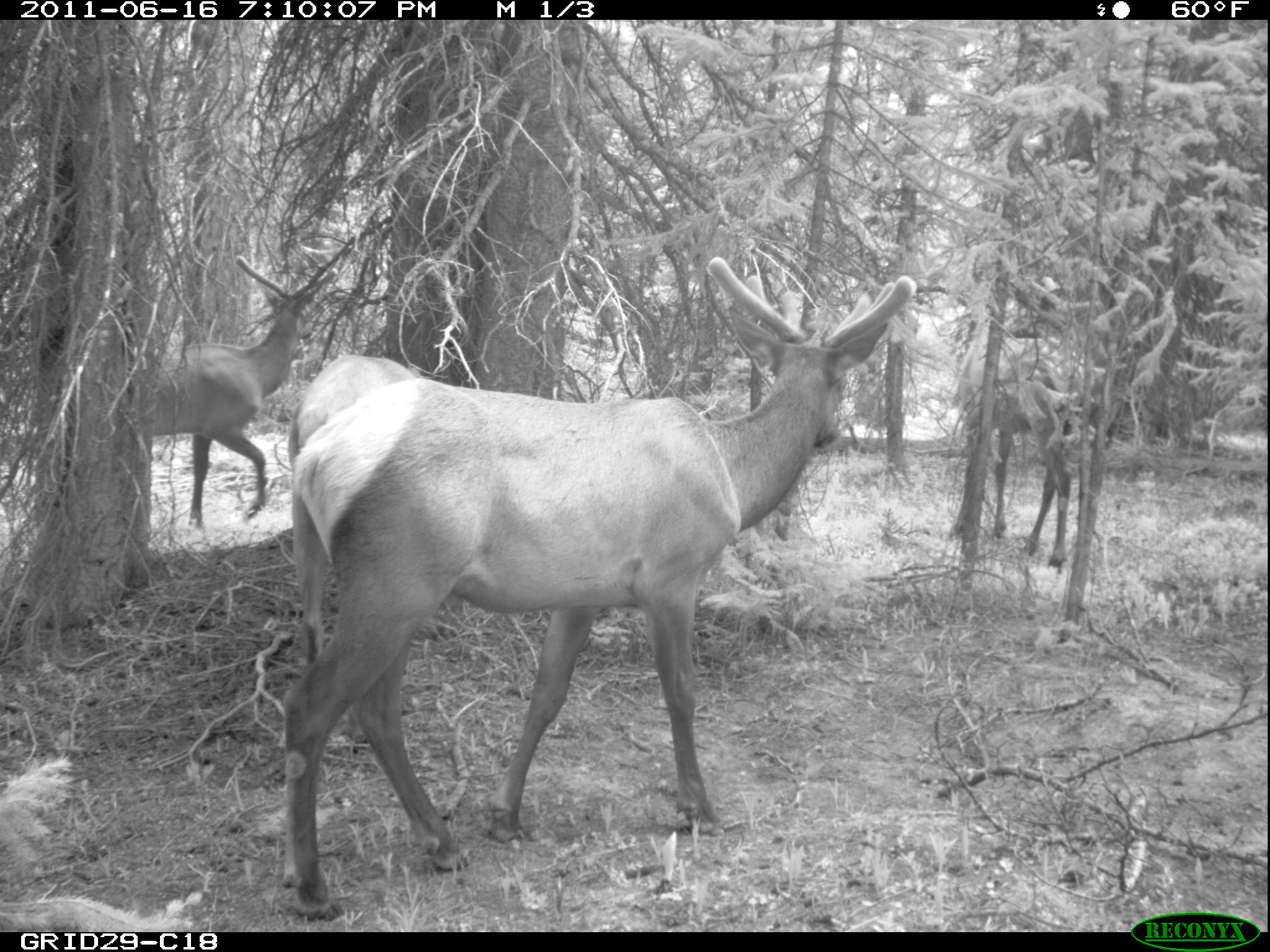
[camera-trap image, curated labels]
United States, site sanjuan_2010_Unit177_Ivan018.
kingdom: Animalia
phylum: Chordata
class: Mammalia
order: Artiodactyla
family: Cervidae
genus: Cervus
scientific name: Cervus elaphus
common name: red deer